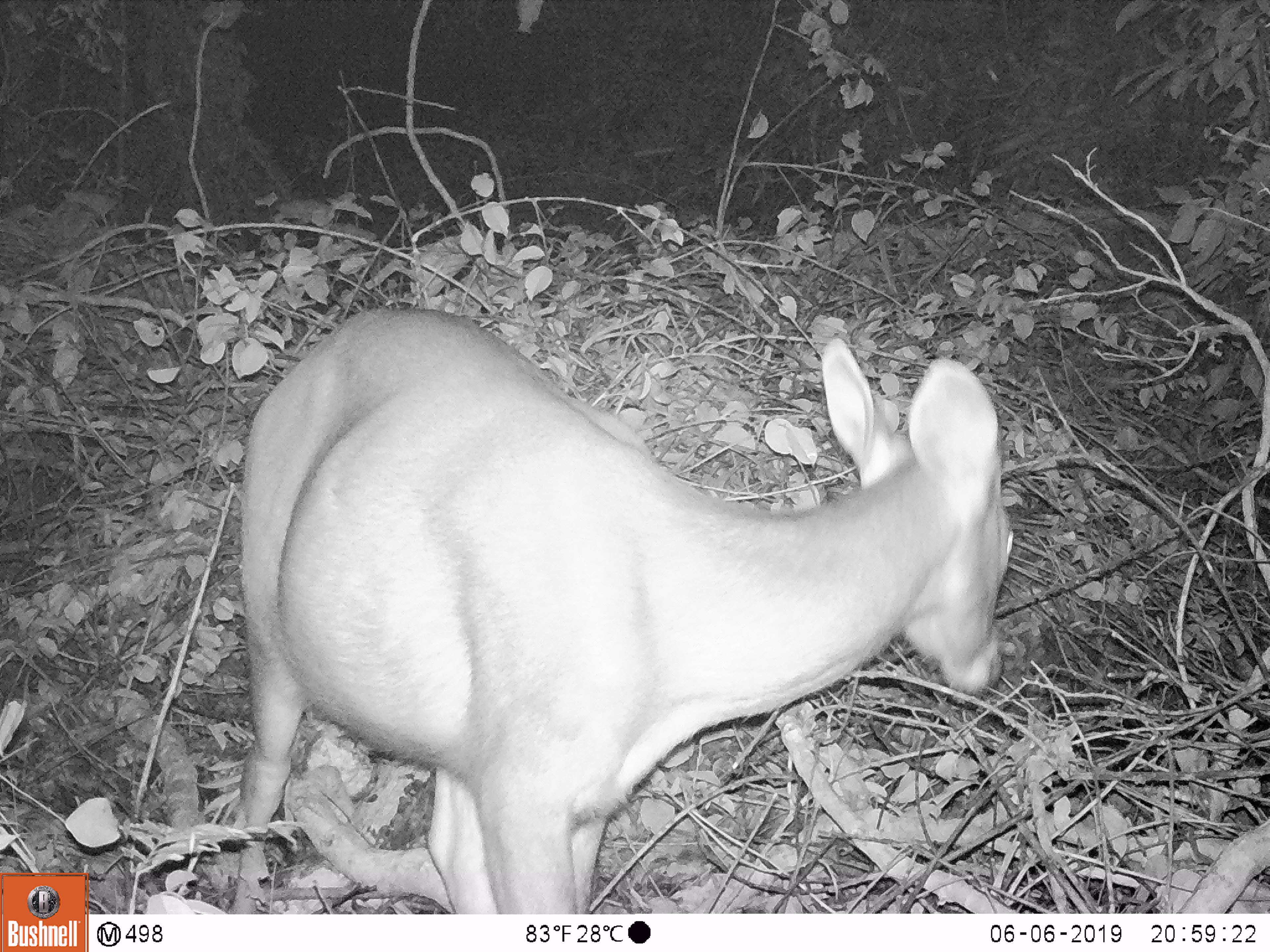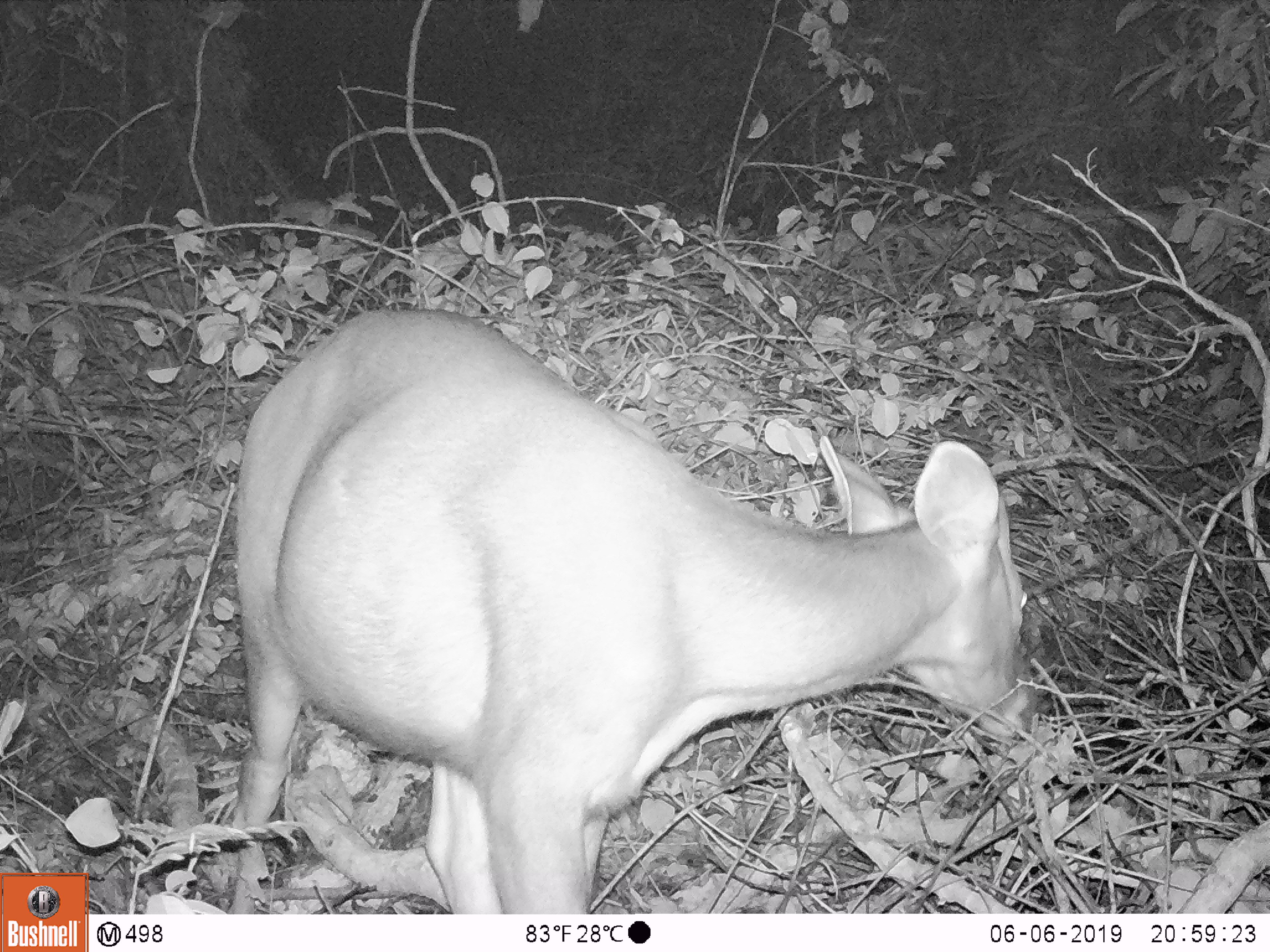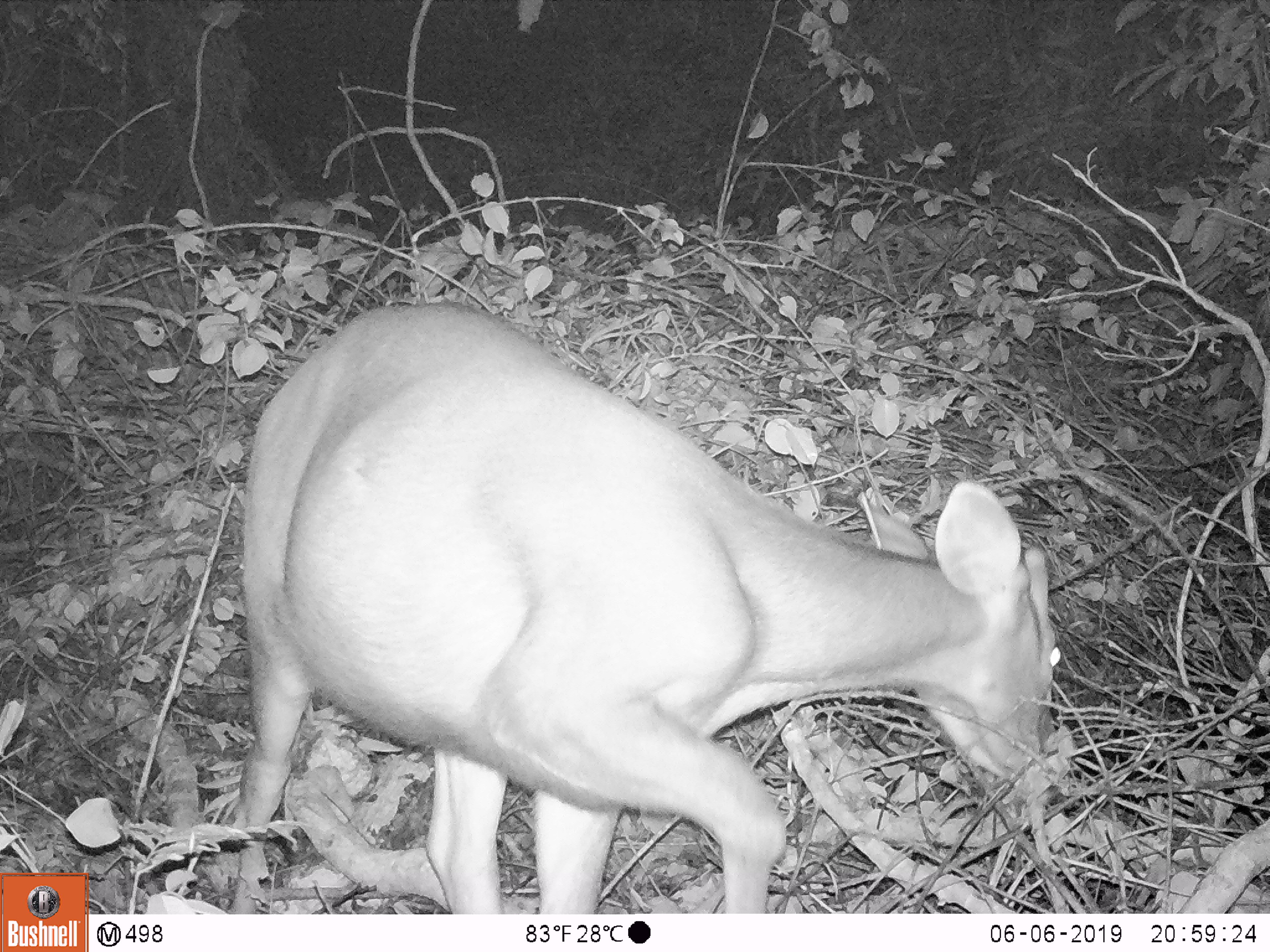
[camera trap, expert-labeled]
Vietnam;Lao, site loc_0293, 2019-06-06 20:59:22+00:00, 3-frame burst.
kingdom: Animalia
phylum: Chordata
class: Mammalia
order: Artiodactyla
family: Cervidae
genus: Rusa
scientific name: Rusa unicolor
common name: sambar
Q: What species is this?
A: Sambar (Rusa unicolor).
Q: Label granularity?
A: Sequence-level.